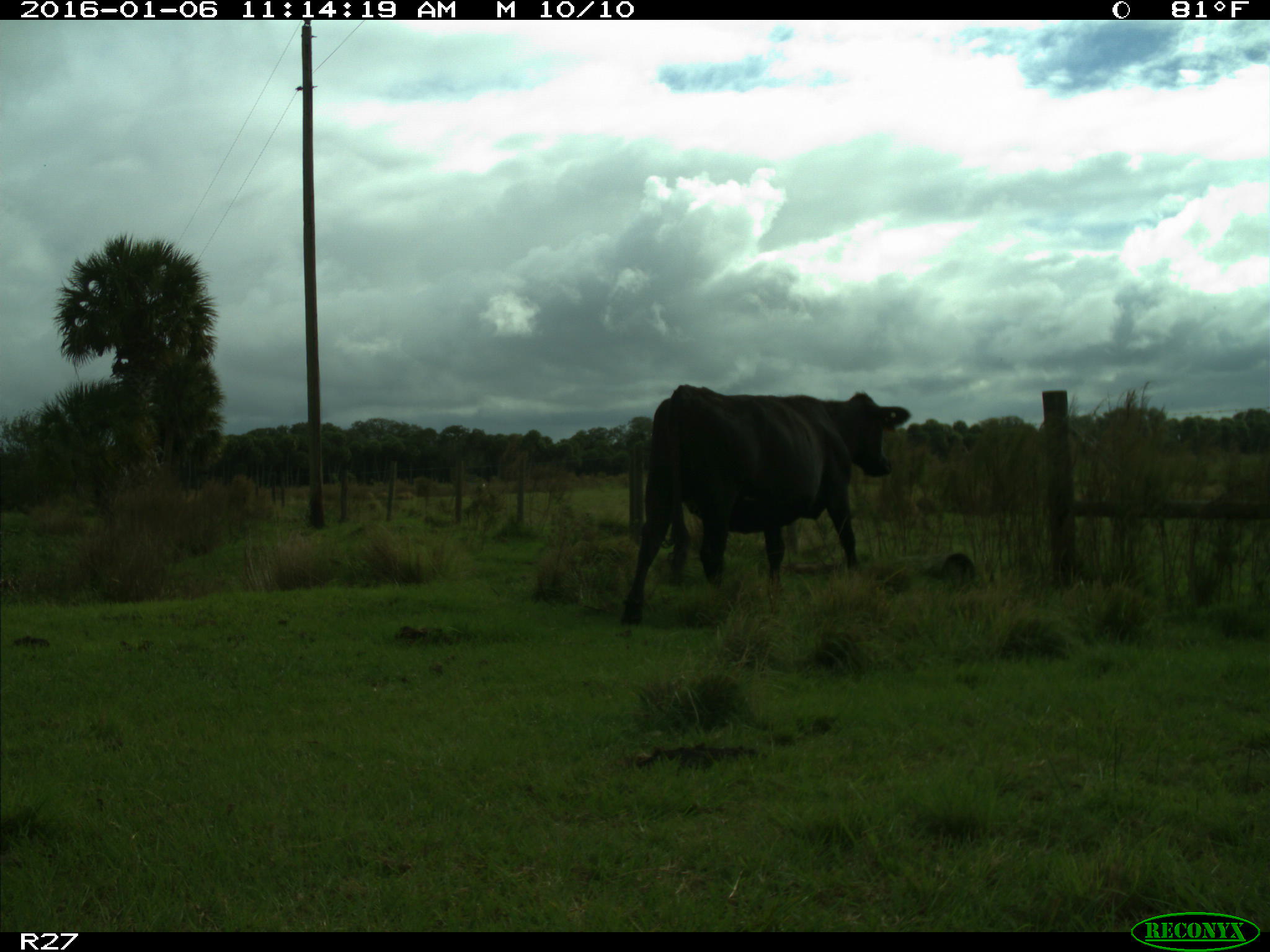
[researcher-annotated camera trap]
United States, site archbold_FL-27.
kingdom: Animalia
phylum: Chordata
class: Mammalia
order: Artiodactyla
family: Bovidae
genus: Bos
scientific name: Bos taurus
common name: domestic cow